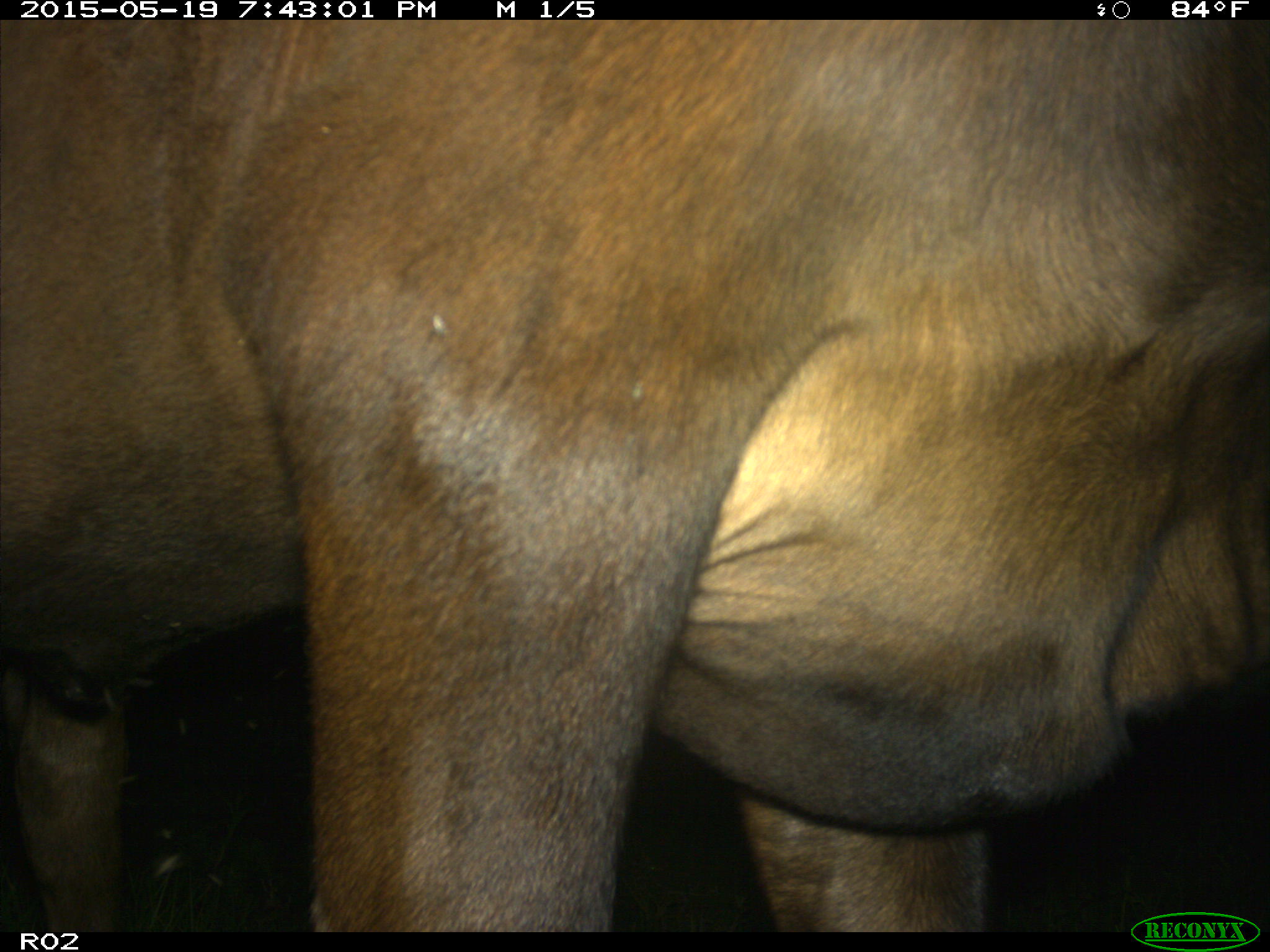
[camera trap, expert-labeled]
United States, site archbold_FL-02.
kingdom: Animalia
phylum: Chordata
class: Mammalia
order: Artiodactyla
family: Bovidae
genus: Bos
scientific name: Bos taurus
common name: domestic cow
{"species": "Bos taurus (domestic cow)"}